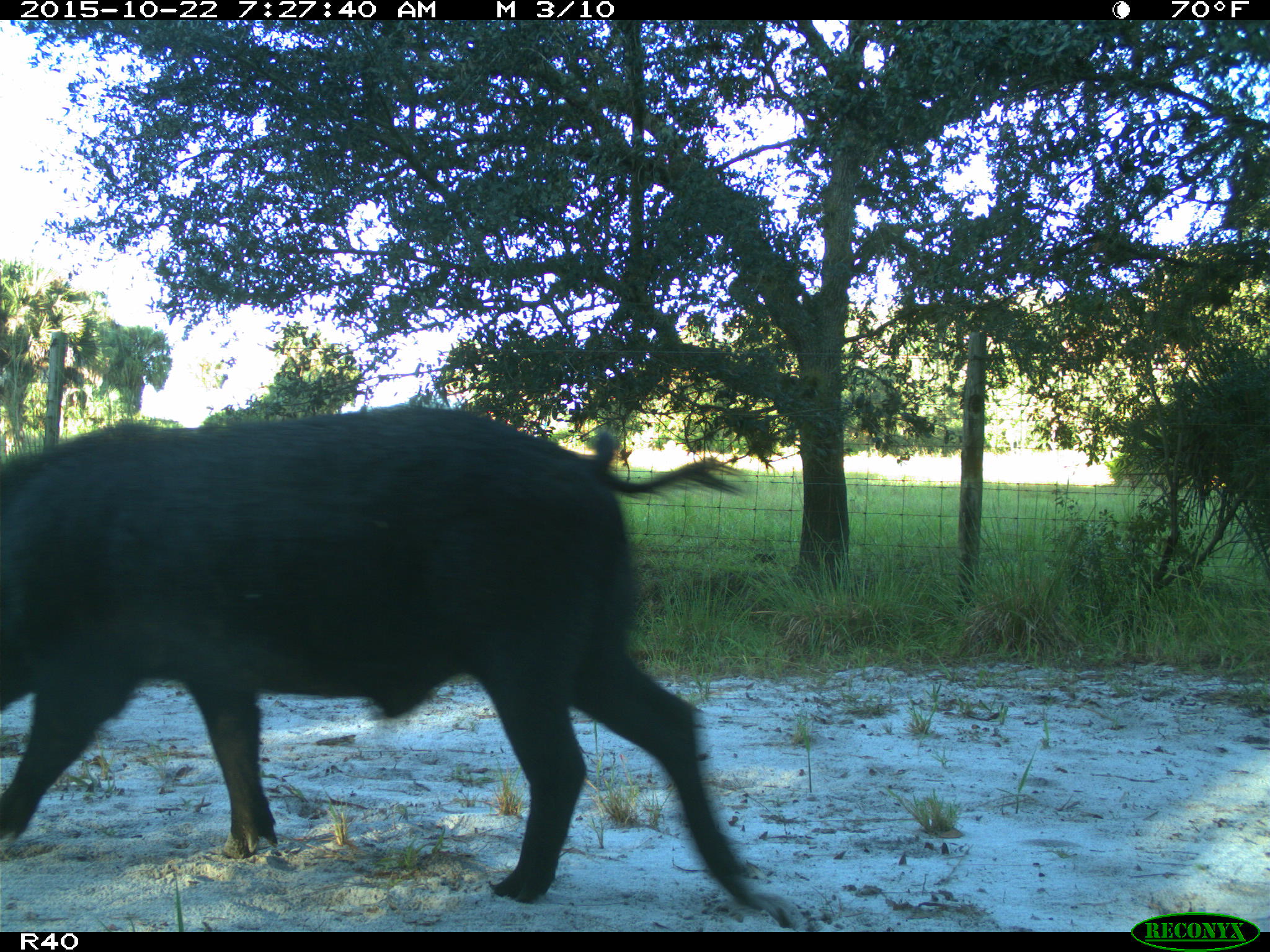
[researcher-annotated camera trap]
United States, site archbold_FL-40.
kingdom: Animalia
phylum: Chordata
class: Mammalia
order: Artiodactyla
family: Suidae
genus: Sus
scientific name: Sus scrofa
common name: wild boar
Sus scrofa (wild boar).